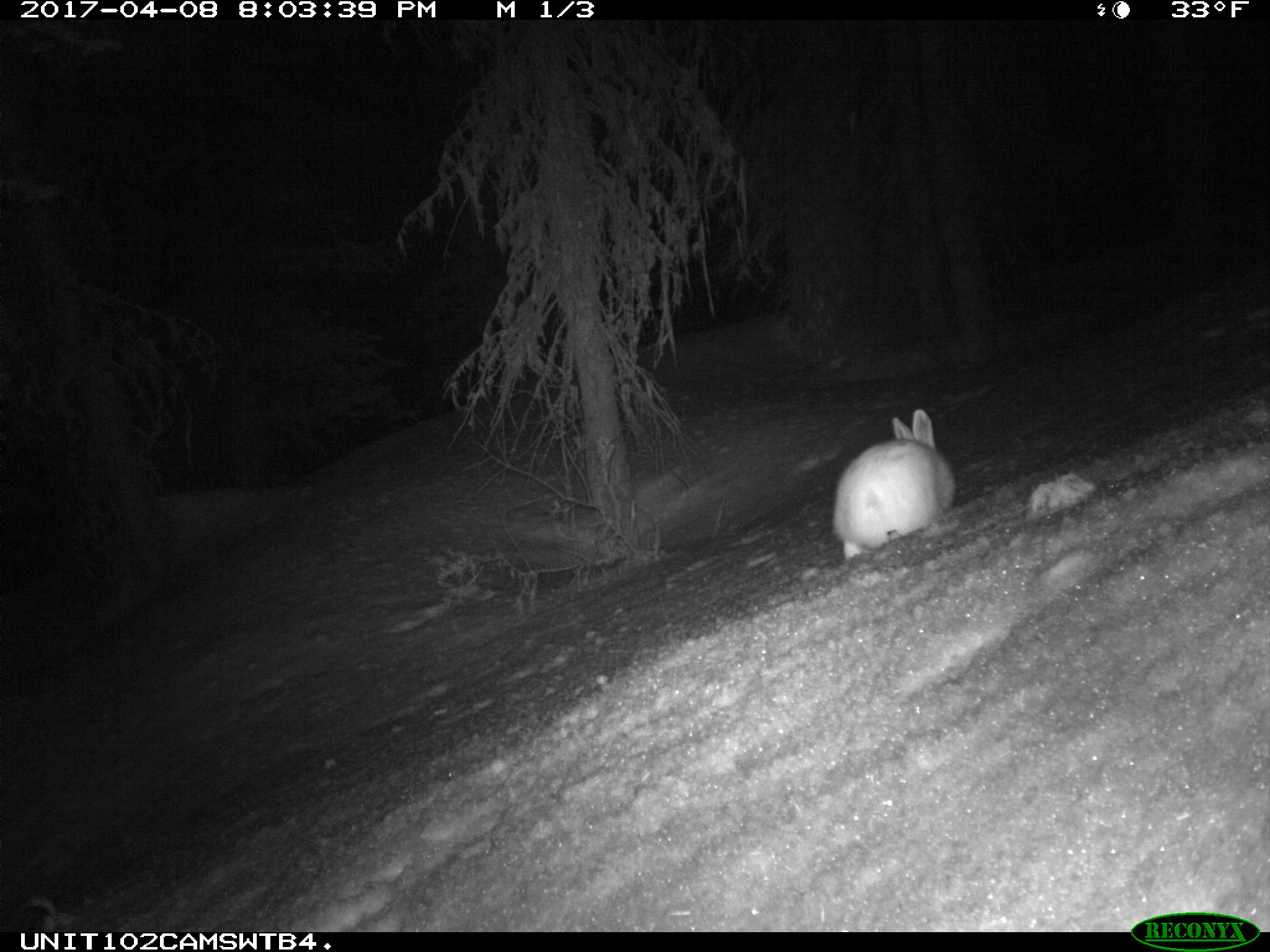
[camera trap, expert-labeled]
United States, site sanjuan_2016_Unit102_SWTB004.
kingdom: Animalia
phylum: Chordata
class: Mammalia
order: Lagomorpha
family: Leporidae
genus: Lepus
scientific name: Lepus americanus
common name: snowshoe hare